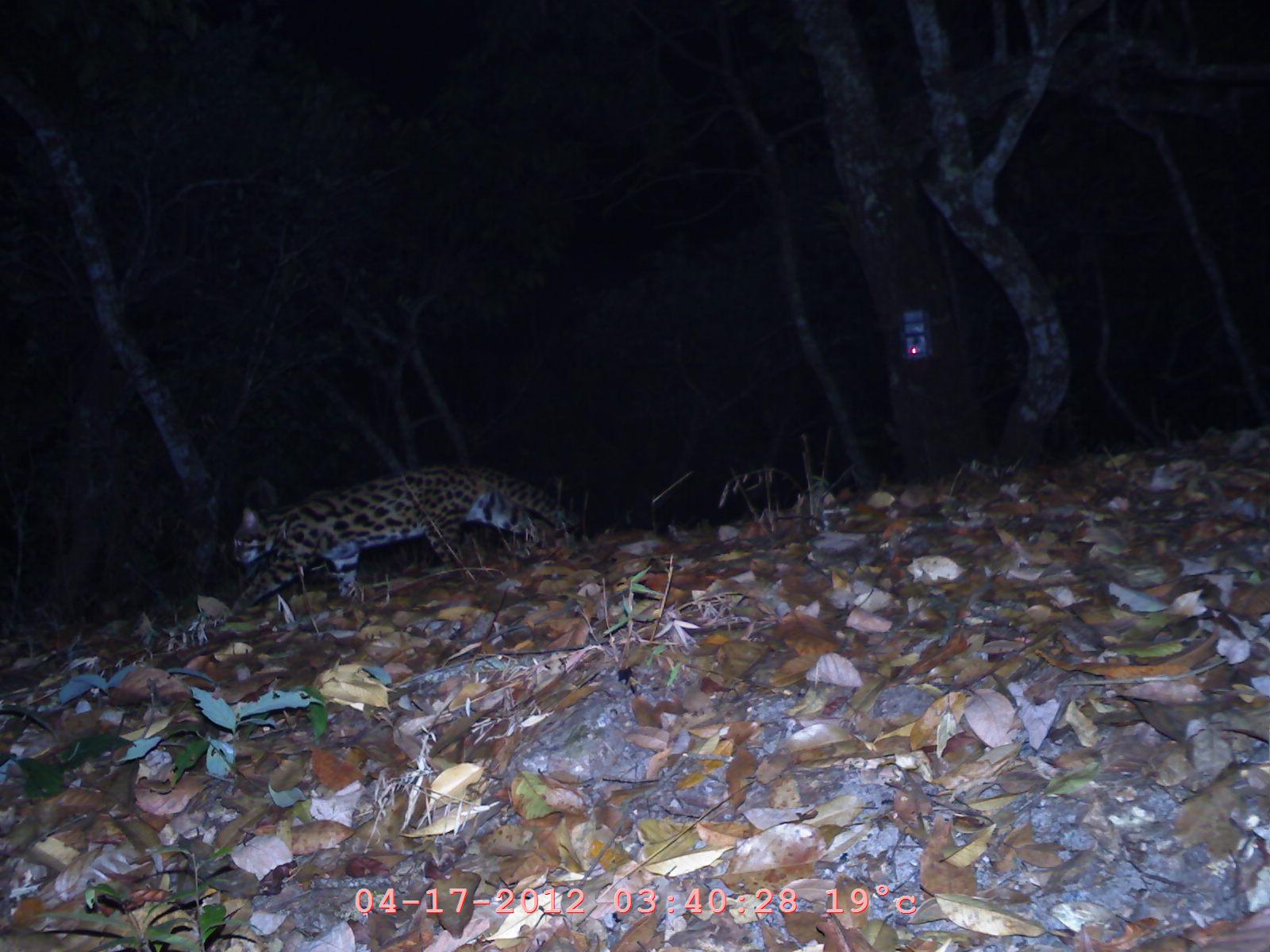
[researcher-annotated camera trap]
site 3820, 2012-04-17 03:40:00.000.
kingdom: Animalia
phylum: Chordata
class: Mammalia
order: Carnivora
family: Felidae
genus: Prionailurus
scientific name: Prionailurus bengalensis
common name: mainland leopard cat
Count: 1.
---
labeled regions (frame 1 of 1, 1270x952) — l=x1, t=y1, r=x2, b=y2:
prionailurus bengalensis: l=225, t=463, r=581, b=617